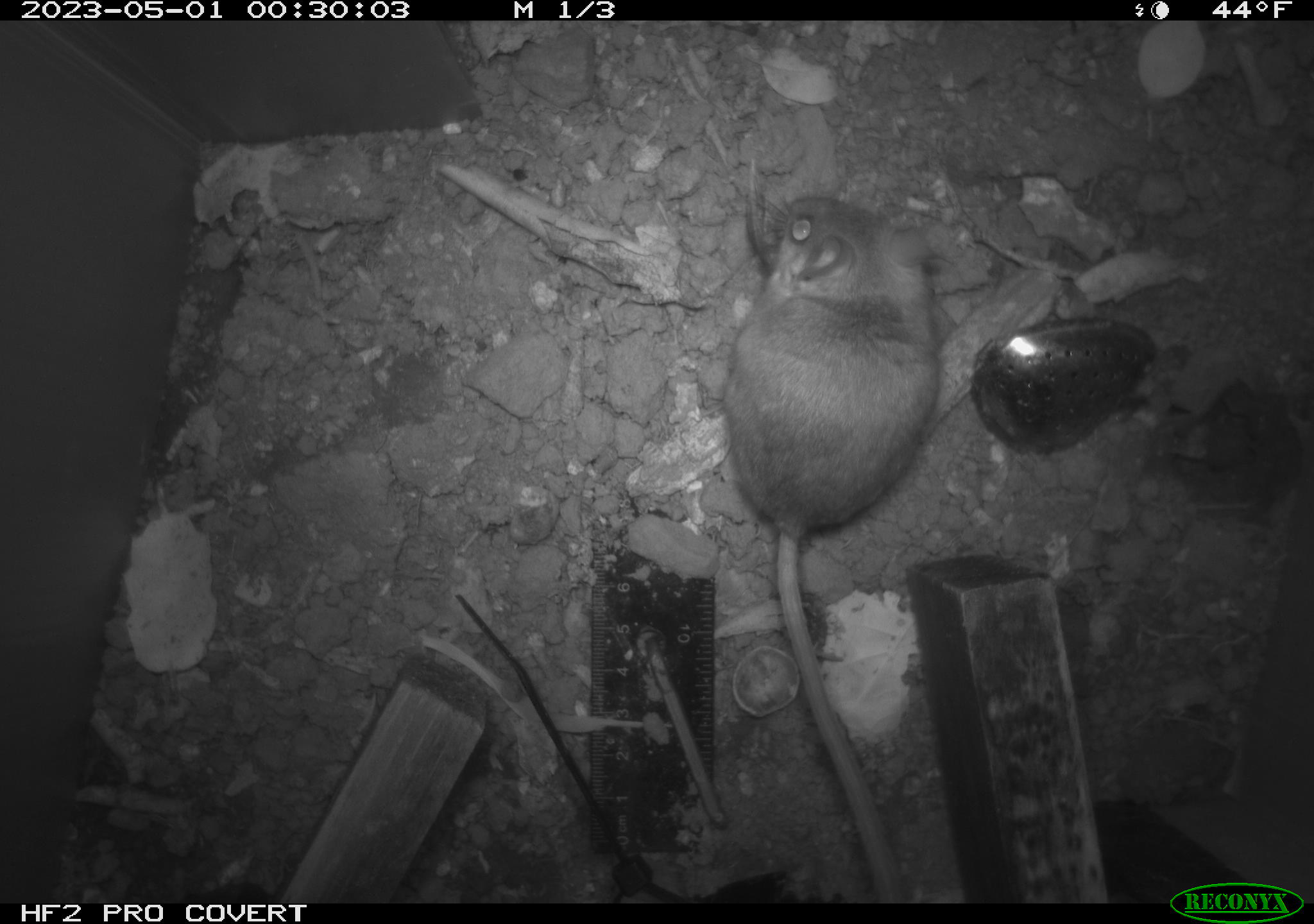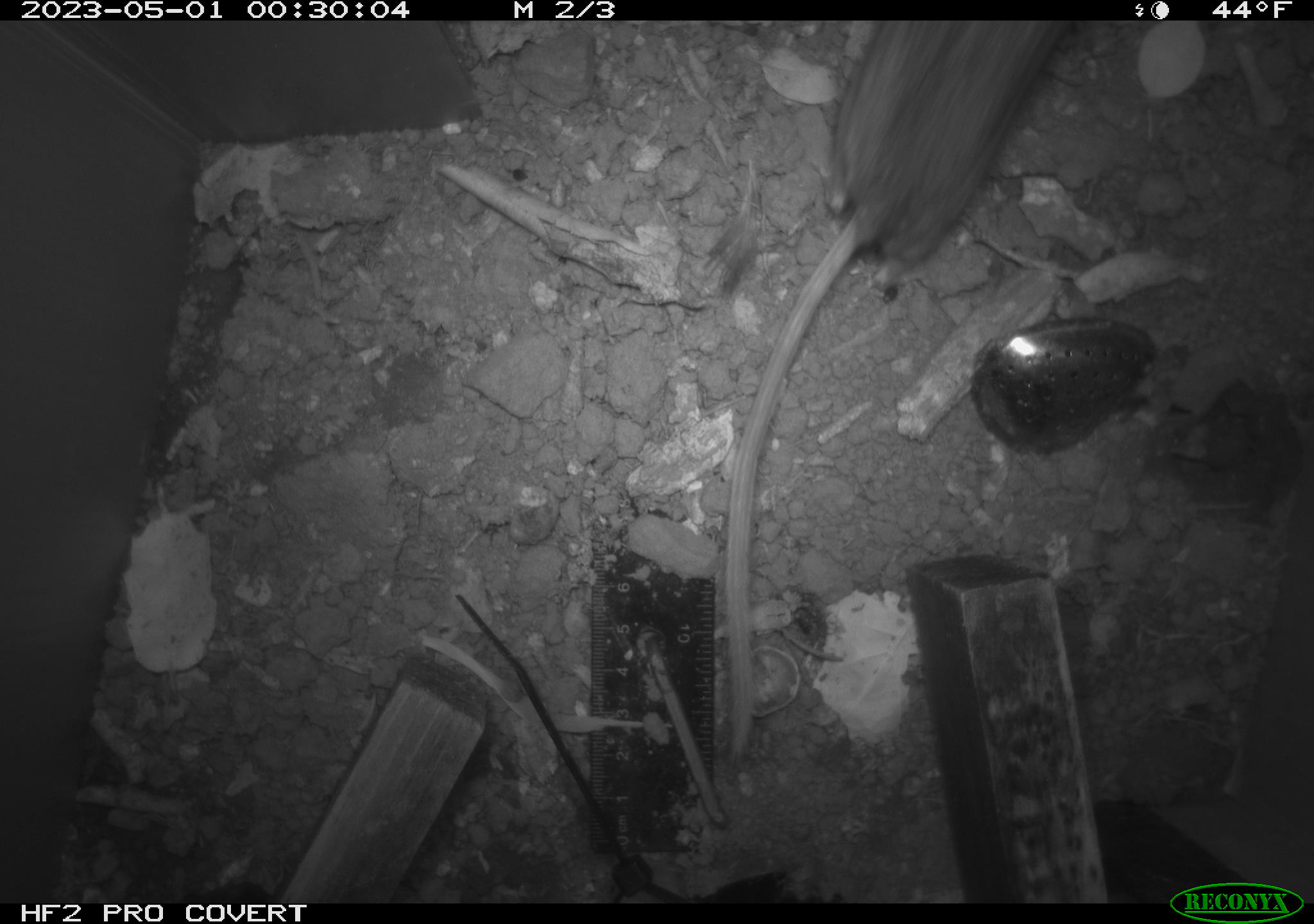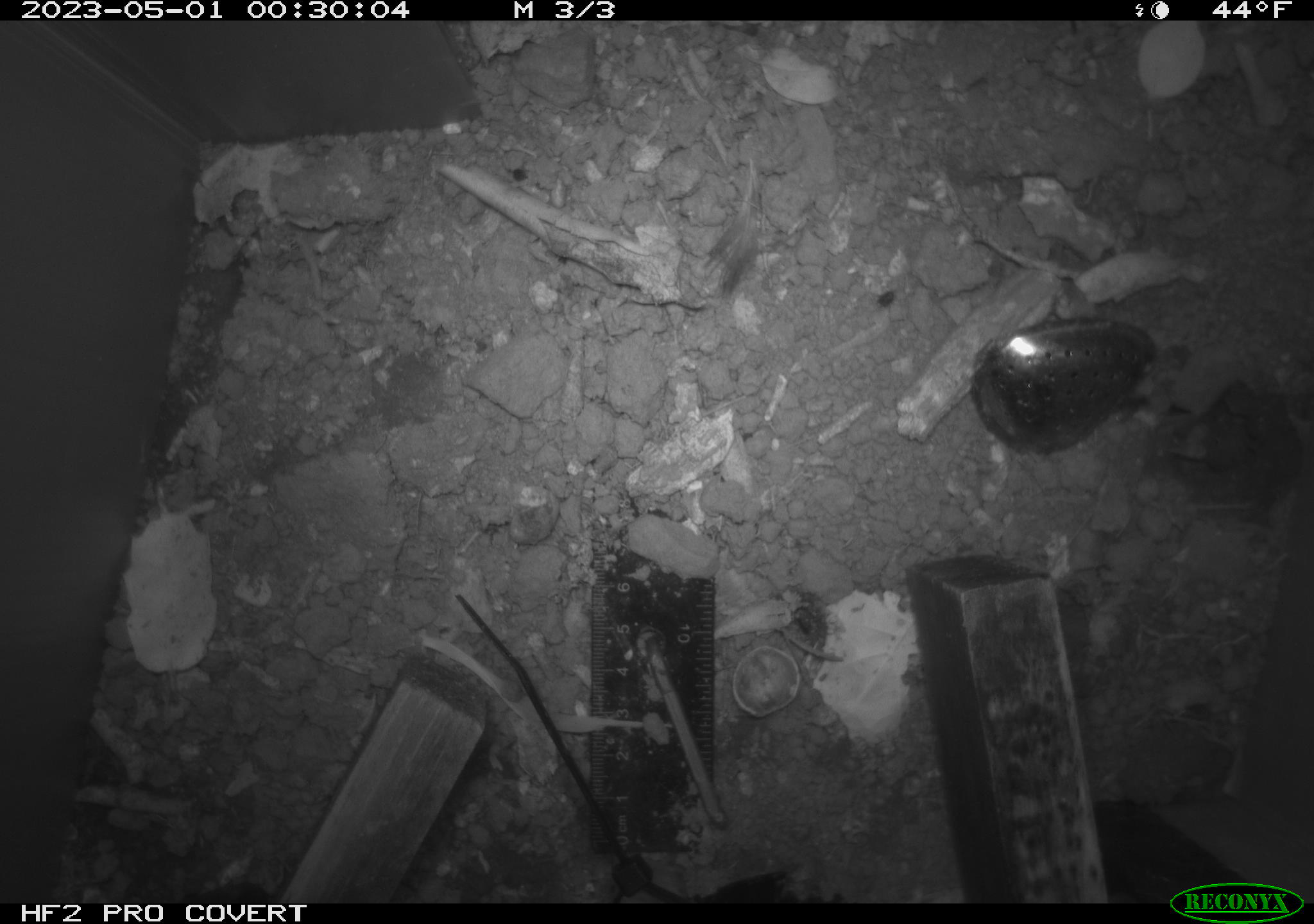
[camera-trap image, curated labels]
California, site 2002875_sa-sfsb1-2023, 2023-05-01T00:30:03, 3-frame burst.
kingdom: Animalia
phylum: Chordata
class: Mammalia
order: Rodentia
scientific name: Rodentia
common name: mouse species